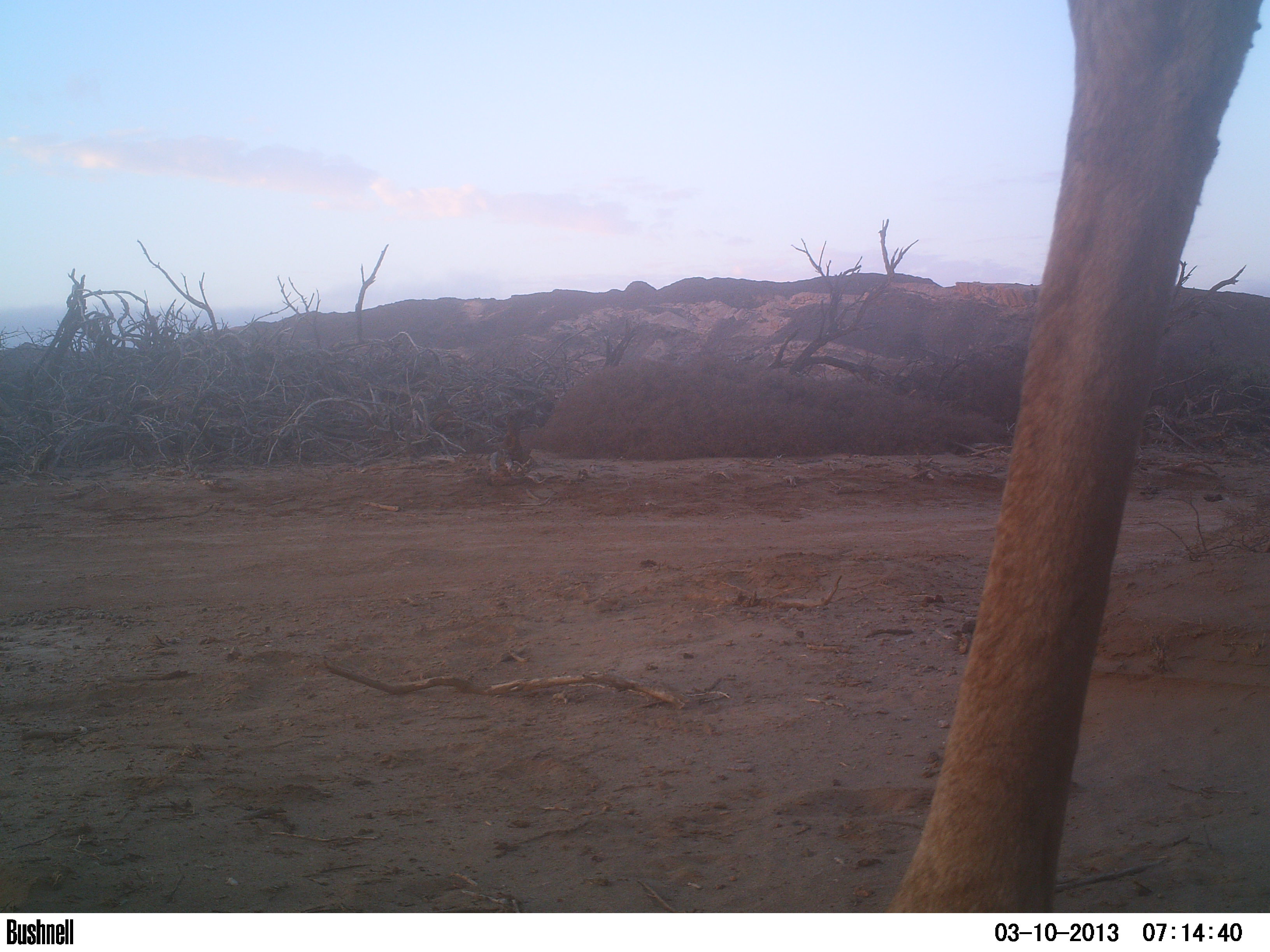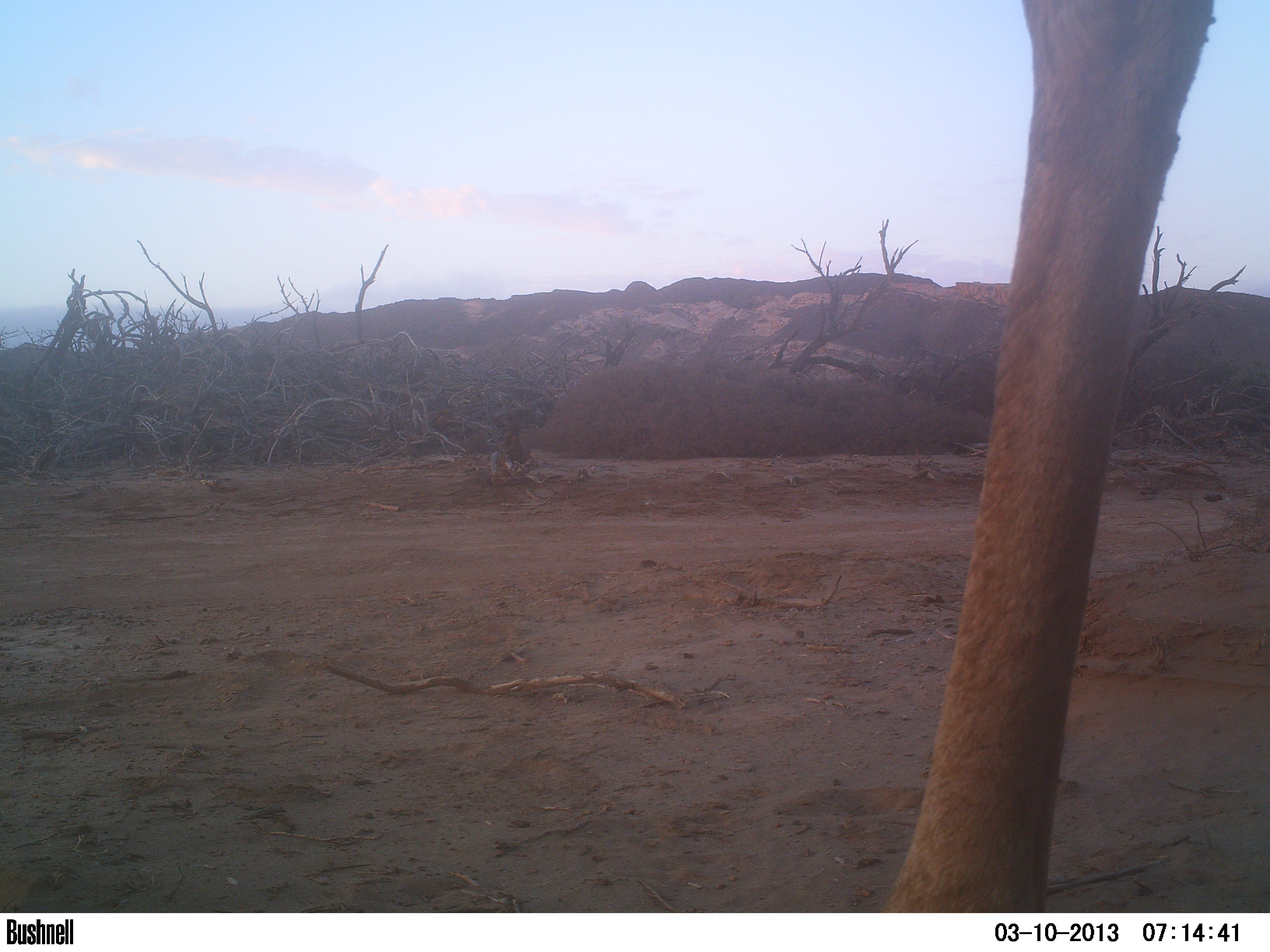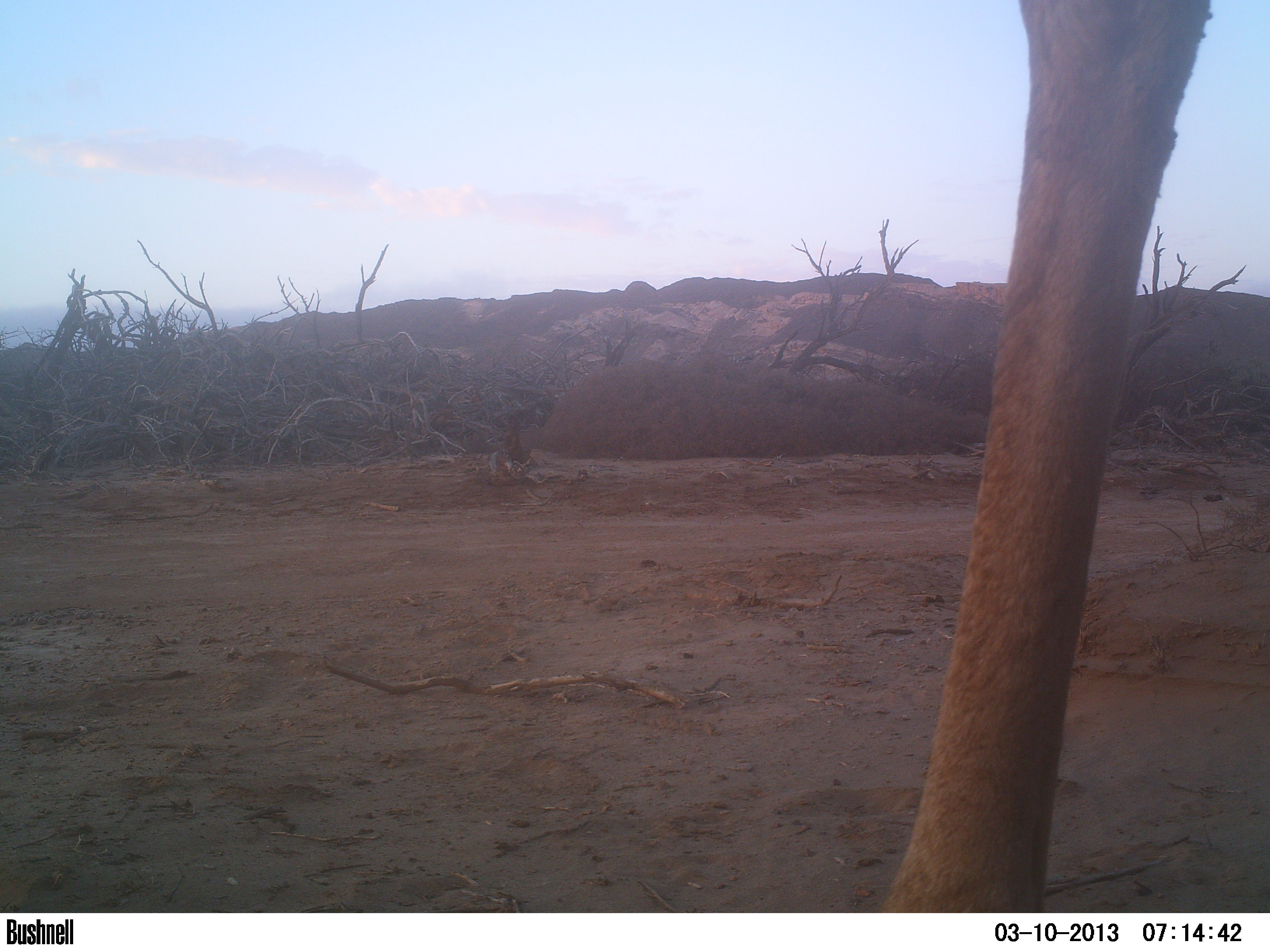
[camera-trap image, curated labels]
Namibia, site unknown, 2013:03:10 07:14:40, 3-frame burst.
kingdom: Animalia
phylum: Chordata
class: Mammalia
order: Artiodactyla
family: Giraffidae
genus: Giraffa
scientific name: Giraffa camelopardalis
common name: giraffe